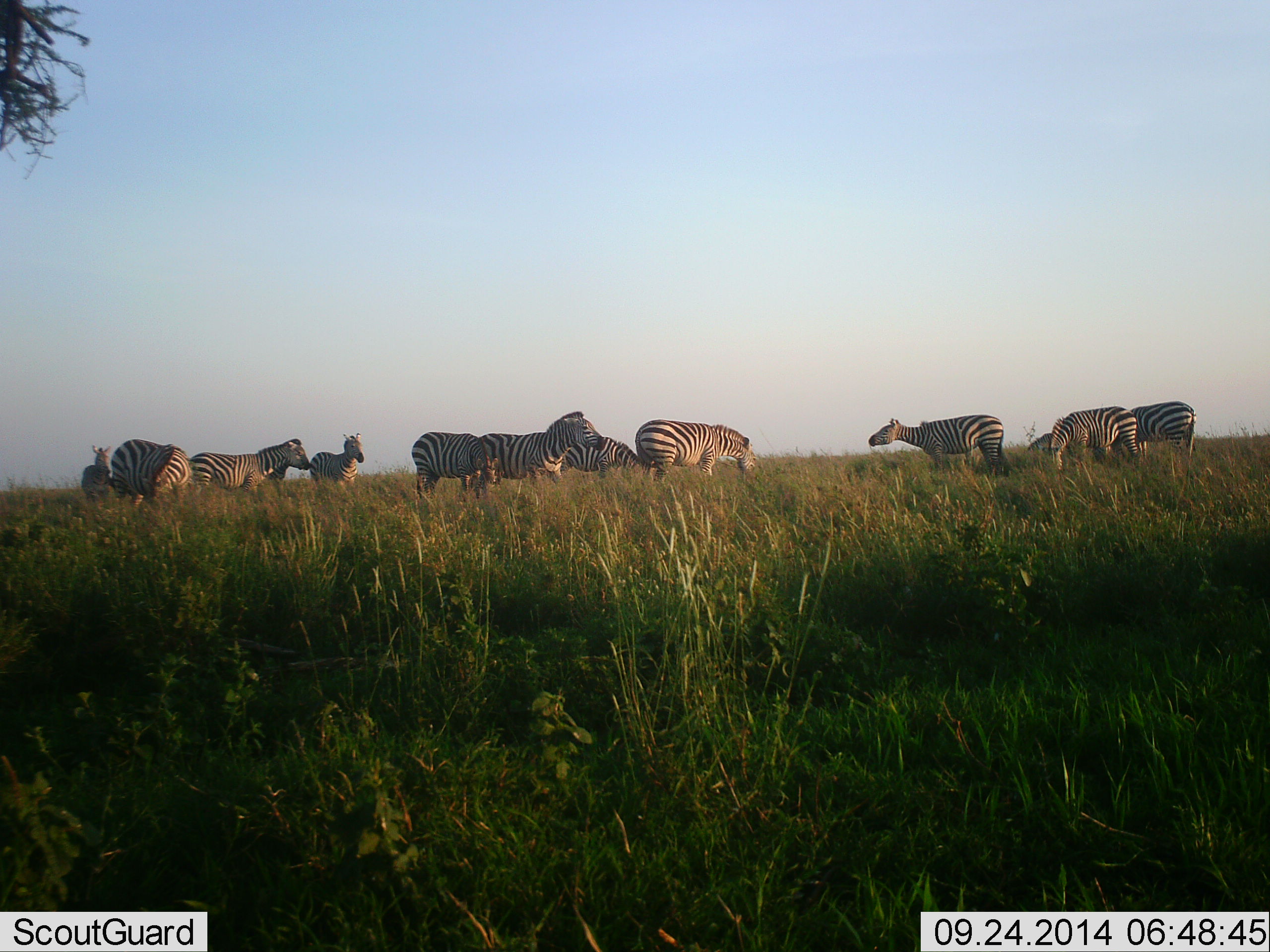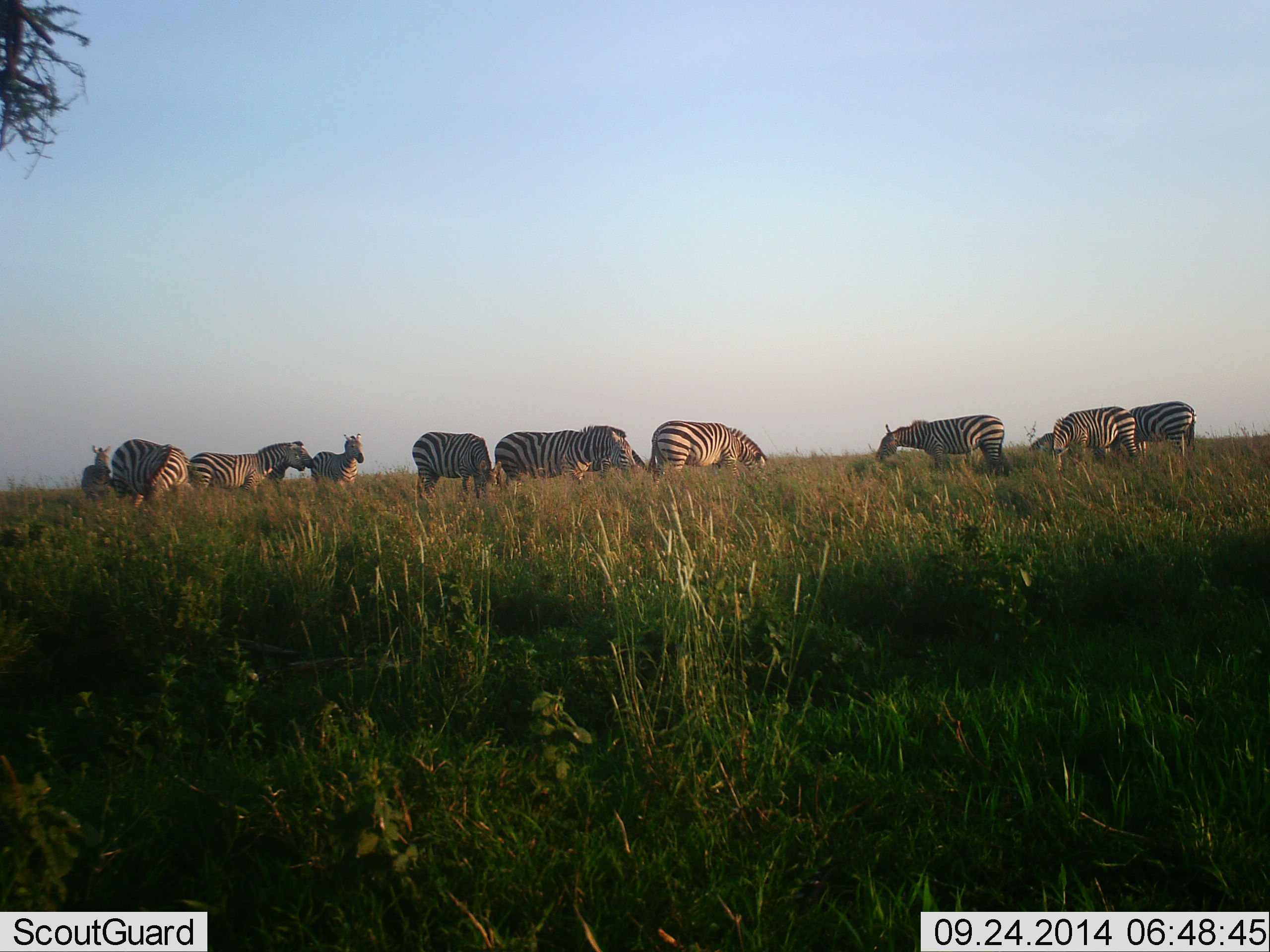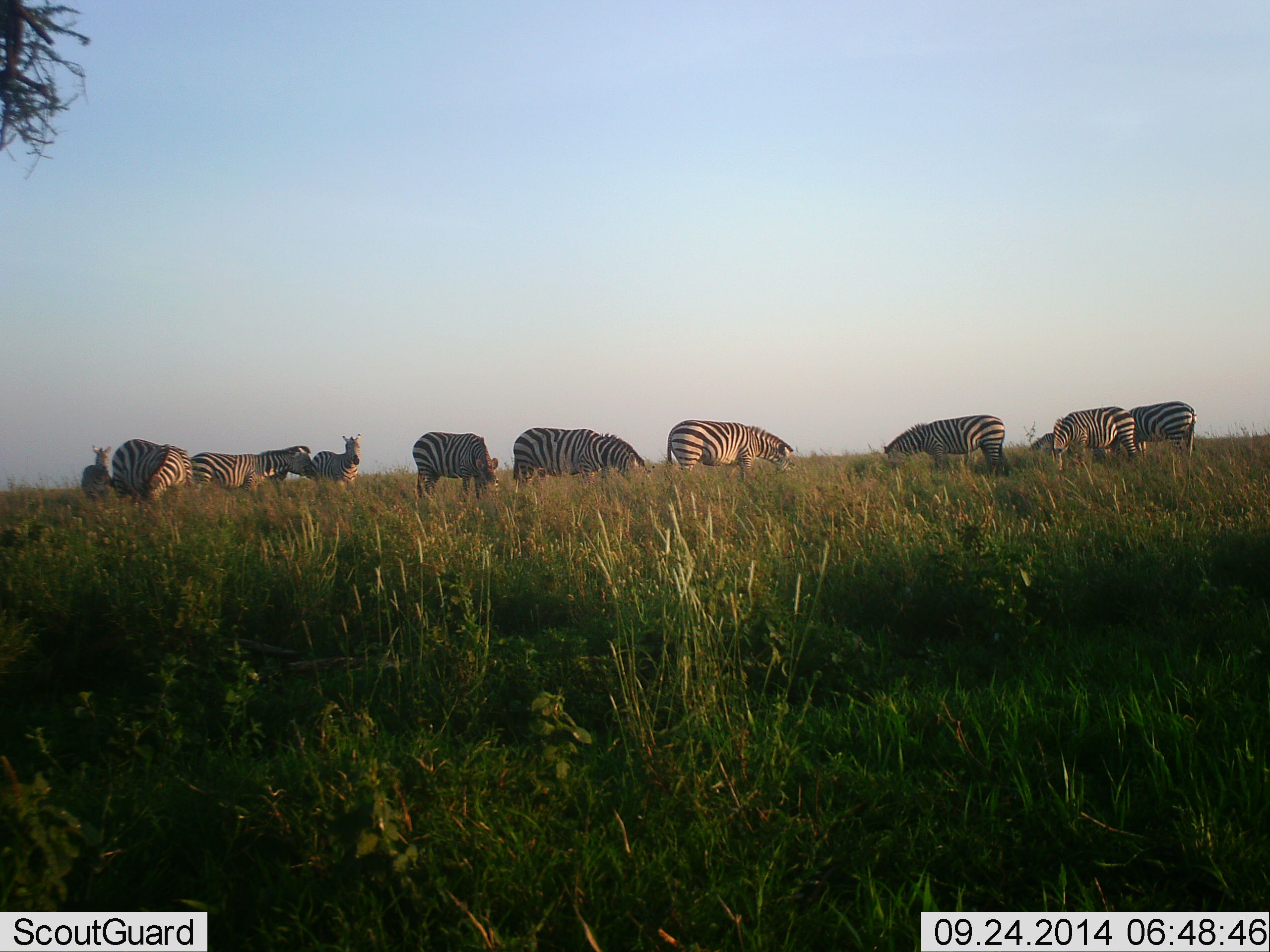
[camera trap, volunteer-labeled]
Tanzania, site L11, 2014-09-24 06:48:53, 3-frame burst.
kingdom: Animalia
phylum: Chordata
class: Mammalia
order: Perissodactyla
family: Equidae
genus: Equus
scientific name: Equus quagga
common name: plains zebra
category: zebra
Zebra (plains zebra) (Equus quagga), count 11-50. Behavior (volunteer vote fractions): standing 80%, resting 20%, moving 20%, interacting 10%. Young present (vote fraction): 30%. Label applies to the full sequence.